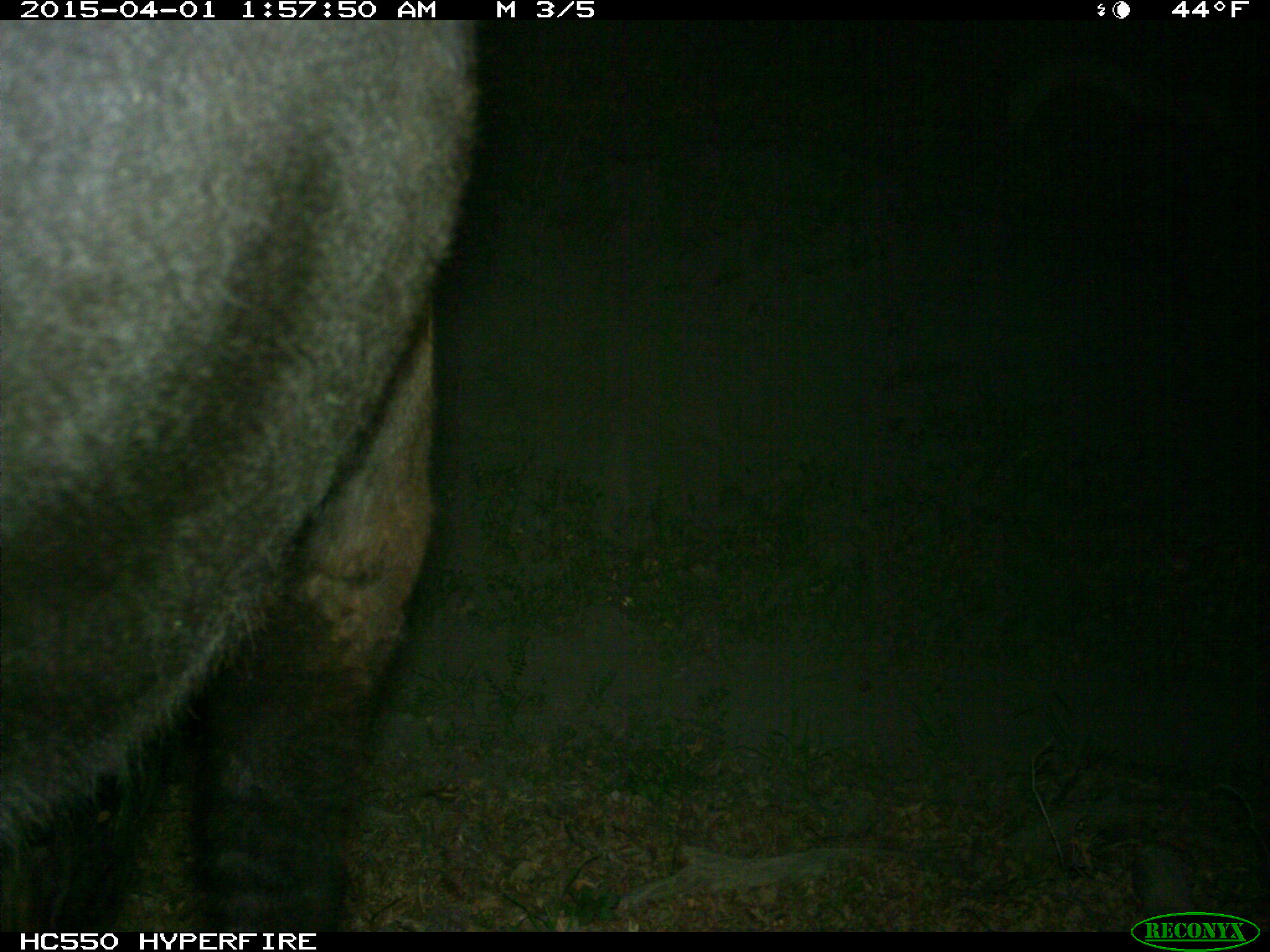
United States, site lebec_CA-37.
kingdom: Animalia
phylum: Chordata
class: Mammalia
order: Artiodactyla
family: Bovidae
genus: Bos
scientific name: Bos taurus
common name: domestic cow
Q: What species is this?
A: Bos taurus (domestic cow).